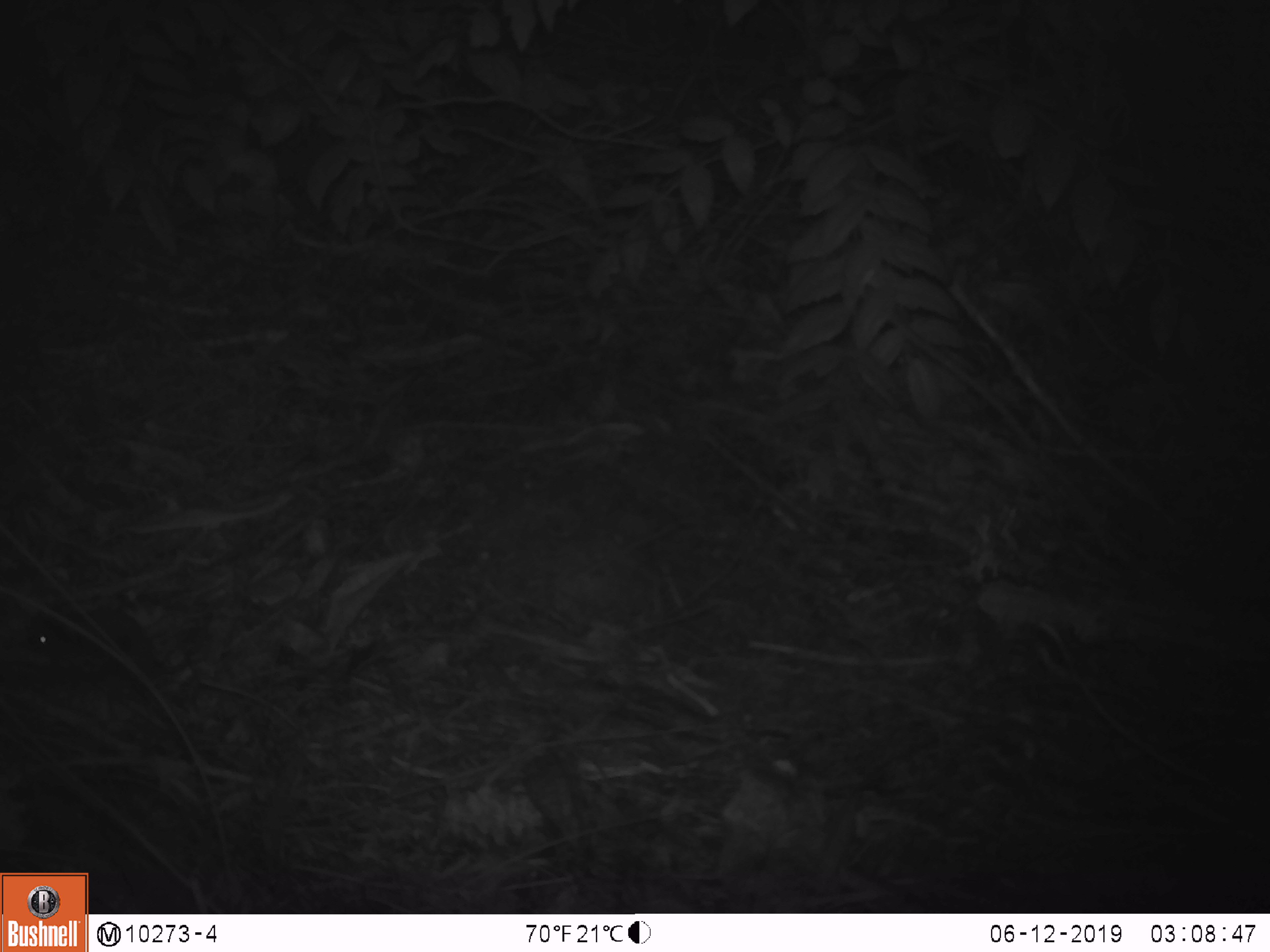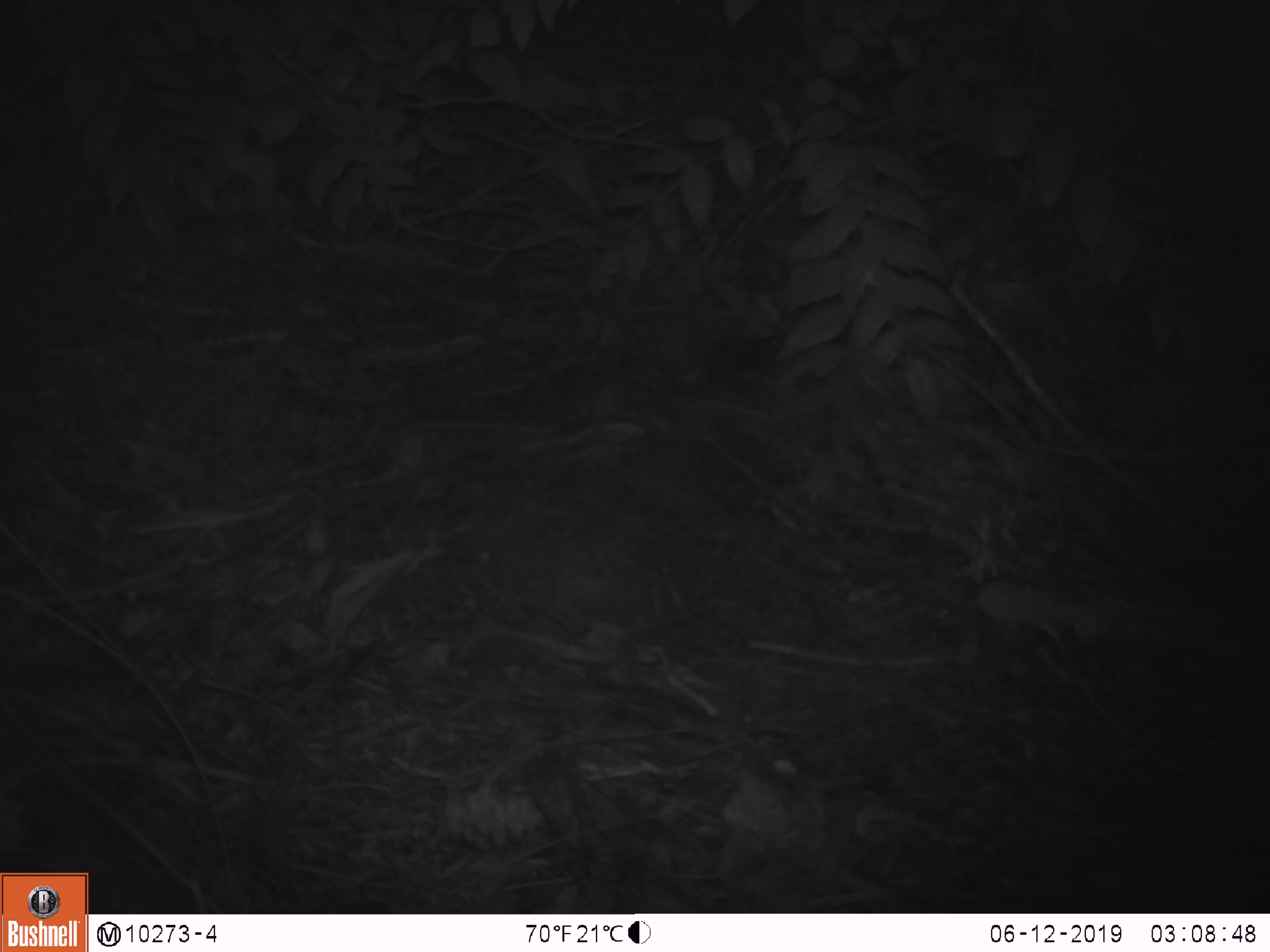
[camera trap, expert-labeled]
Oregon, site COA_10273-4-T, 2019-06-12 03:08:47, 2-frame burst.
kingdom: Animalia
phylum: Chordata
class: Mammalia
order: Rodentia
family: Cricetidae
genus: Neotoma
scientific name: Neotoma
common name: woodrats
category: neotoma species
Neotoma species (woodrats) (Neotoma).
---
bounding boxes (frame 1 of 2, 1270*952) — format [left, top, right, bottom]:
neotoma species: [20, 601, 305, 741]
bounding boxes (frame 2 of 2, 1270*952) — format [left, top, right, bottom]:
neotoma species: [687, 324, 795, 403]